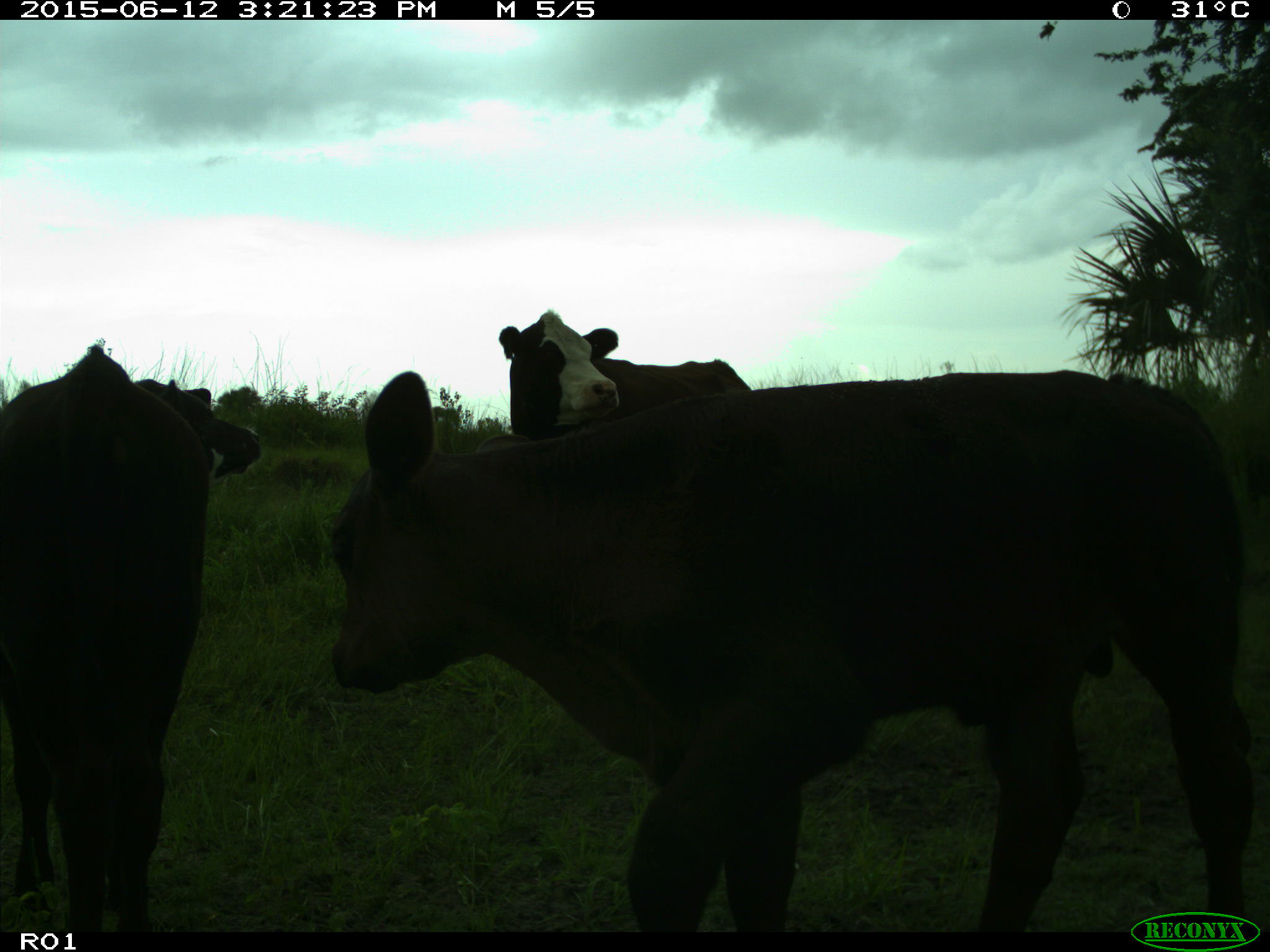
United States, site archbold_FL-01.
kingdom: Animalia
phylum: Chordata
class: Mammalia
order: Artiodactyla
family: Bovidae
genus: Bos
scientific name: Bos taurus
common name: domestic cow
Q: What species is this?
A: Bos taurus (domestic cow).